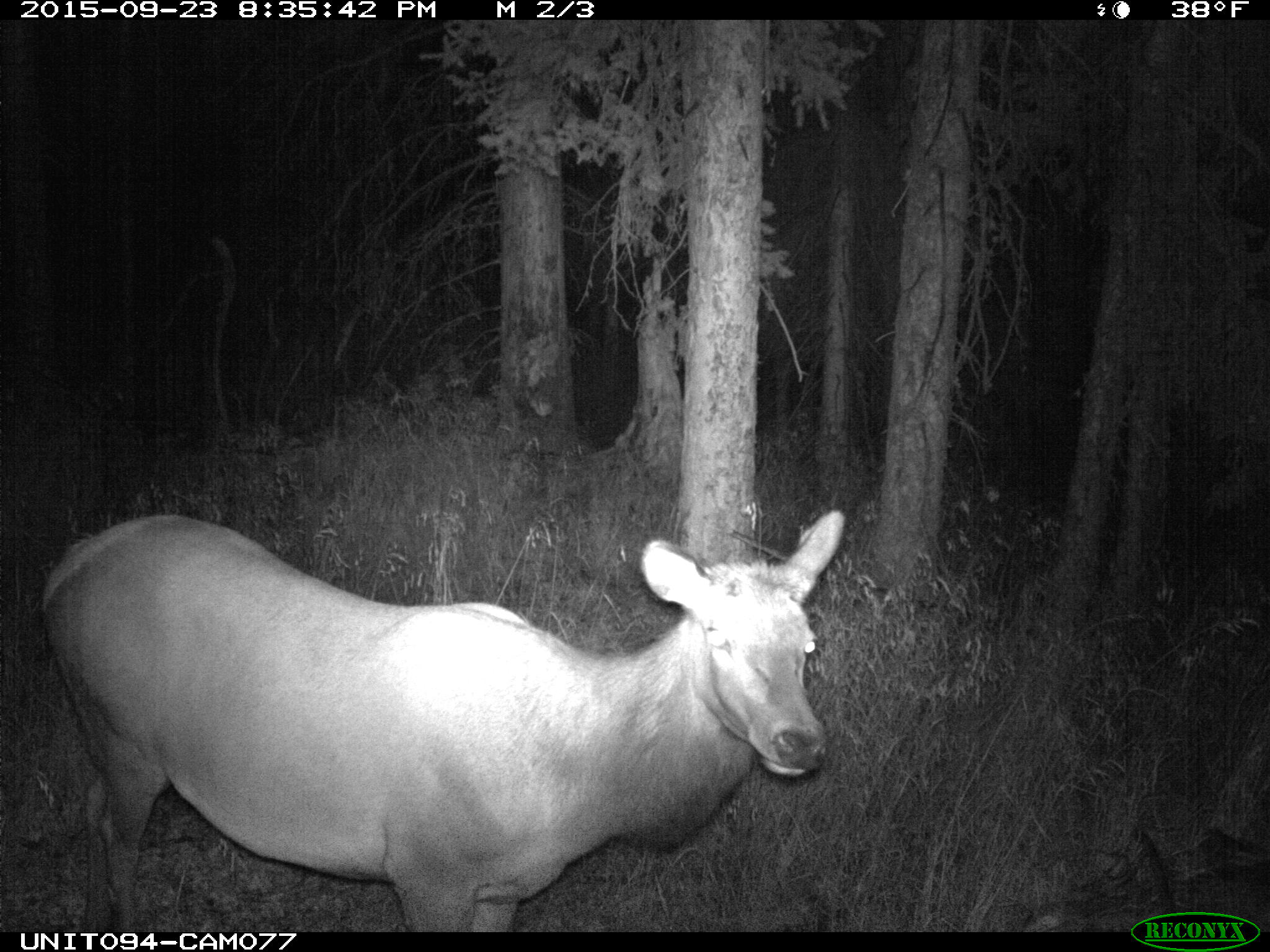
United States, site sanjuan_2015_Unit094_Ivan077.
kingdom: Animalia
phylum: Chordata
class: Mammalia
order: Artiodactyla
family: Cervidae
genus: Cervus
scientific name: Cervus elaphus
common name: red deer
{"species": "Cervus elaphus (red deer)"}